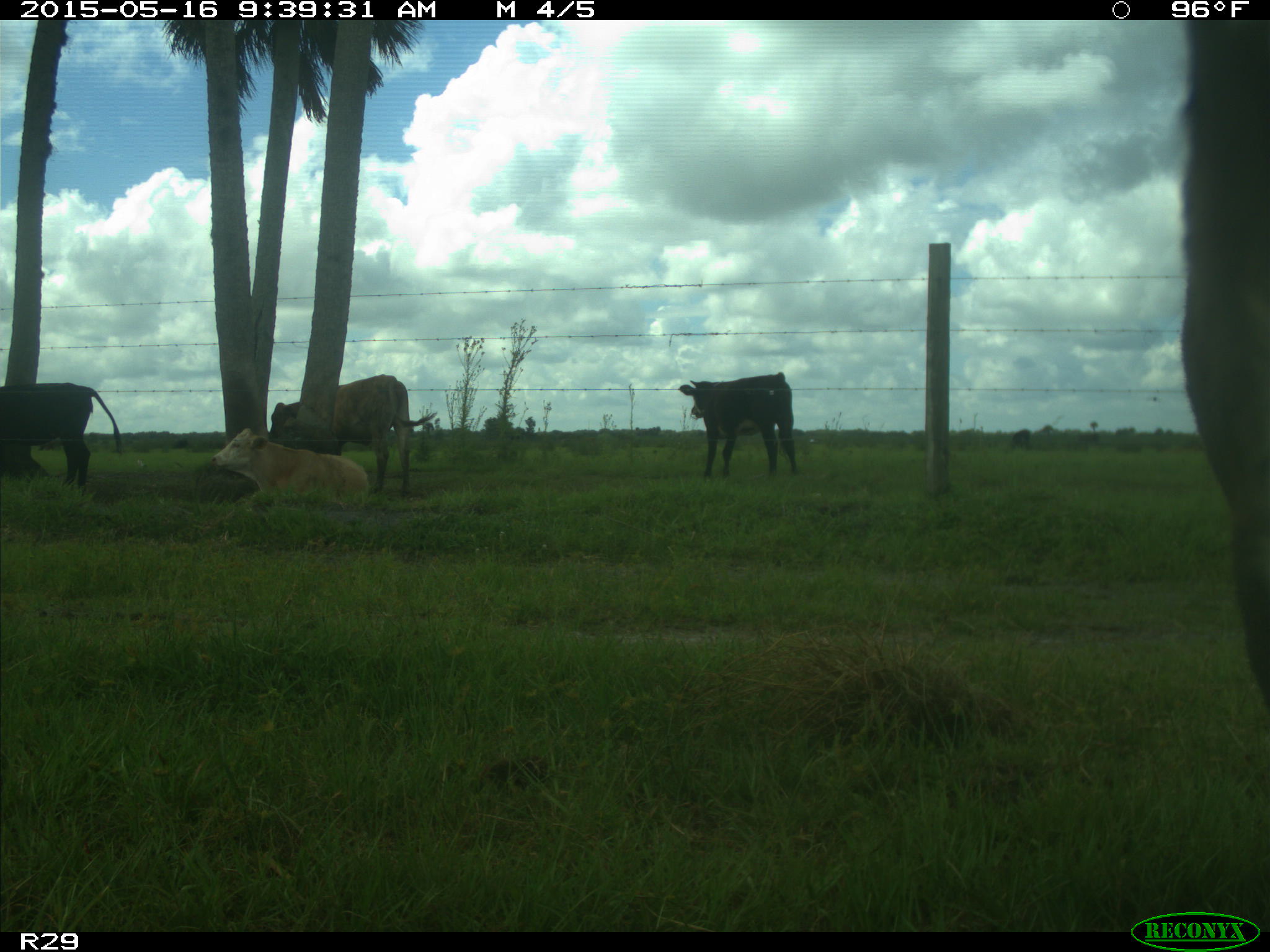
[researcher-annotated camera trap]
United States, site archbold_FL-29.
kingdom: Animalia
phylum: Chordata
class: Mammalia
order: Artiodactyla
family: Bovidae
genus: Bos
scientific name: Bos taurus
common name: domestic cow